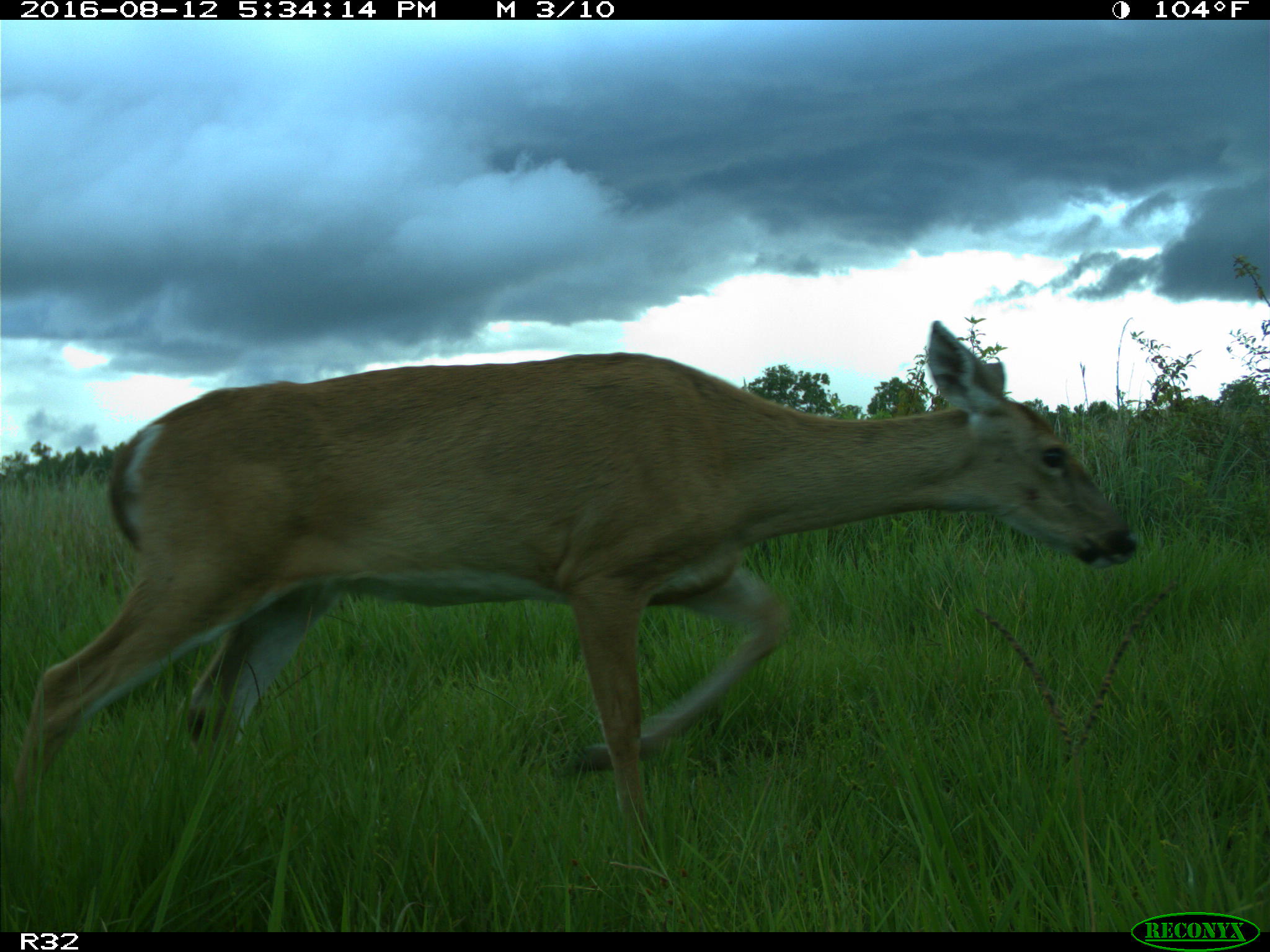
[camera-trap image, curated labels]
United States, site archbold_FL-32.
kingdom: Animalia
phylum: Chordata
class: Mammalia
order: Artiodactyla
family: Cervidae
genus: Odocoileus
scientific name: Odocoileus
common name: deer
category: unidentified deer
Unidentified deer (deer) (Odocoileus).